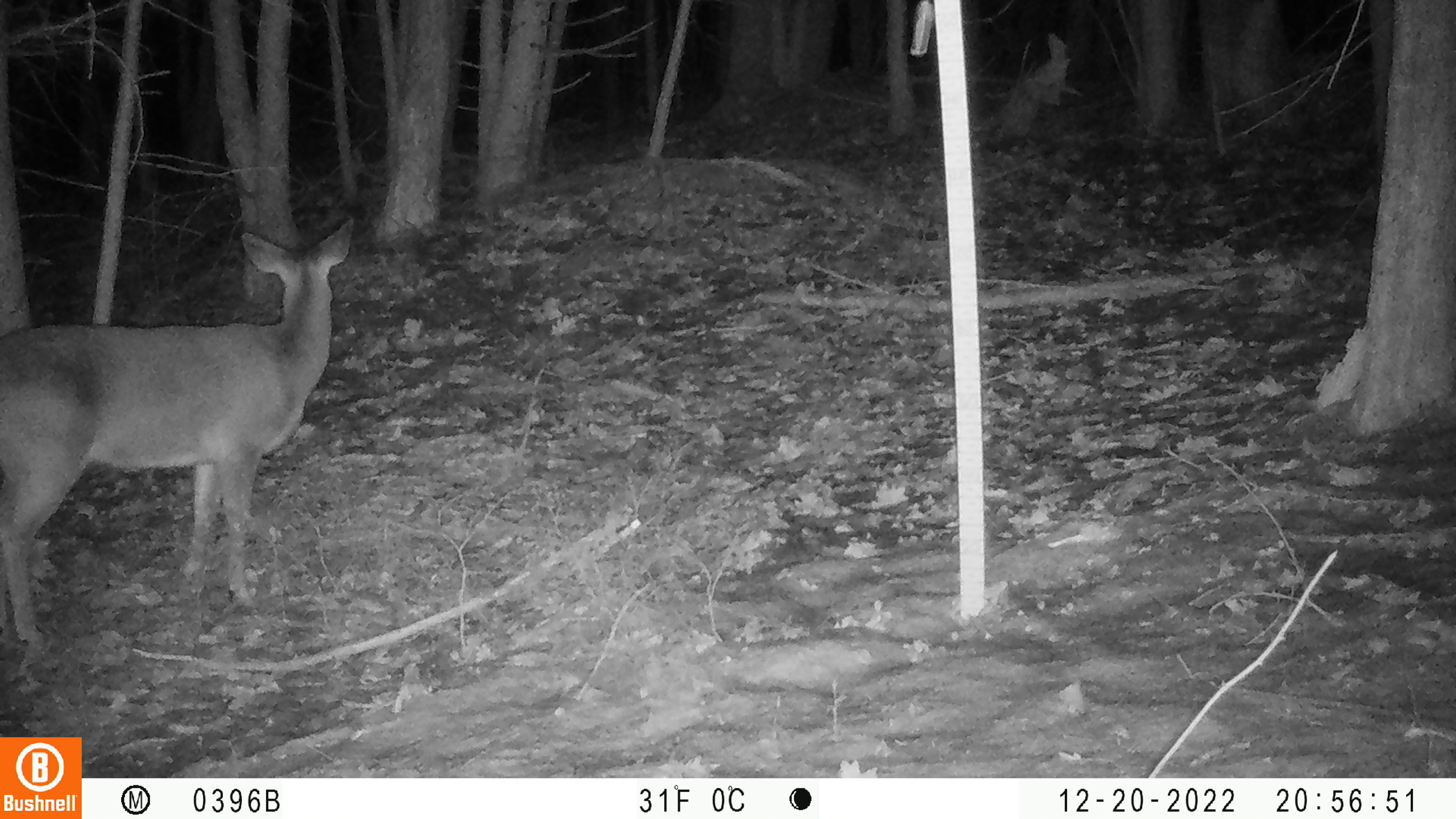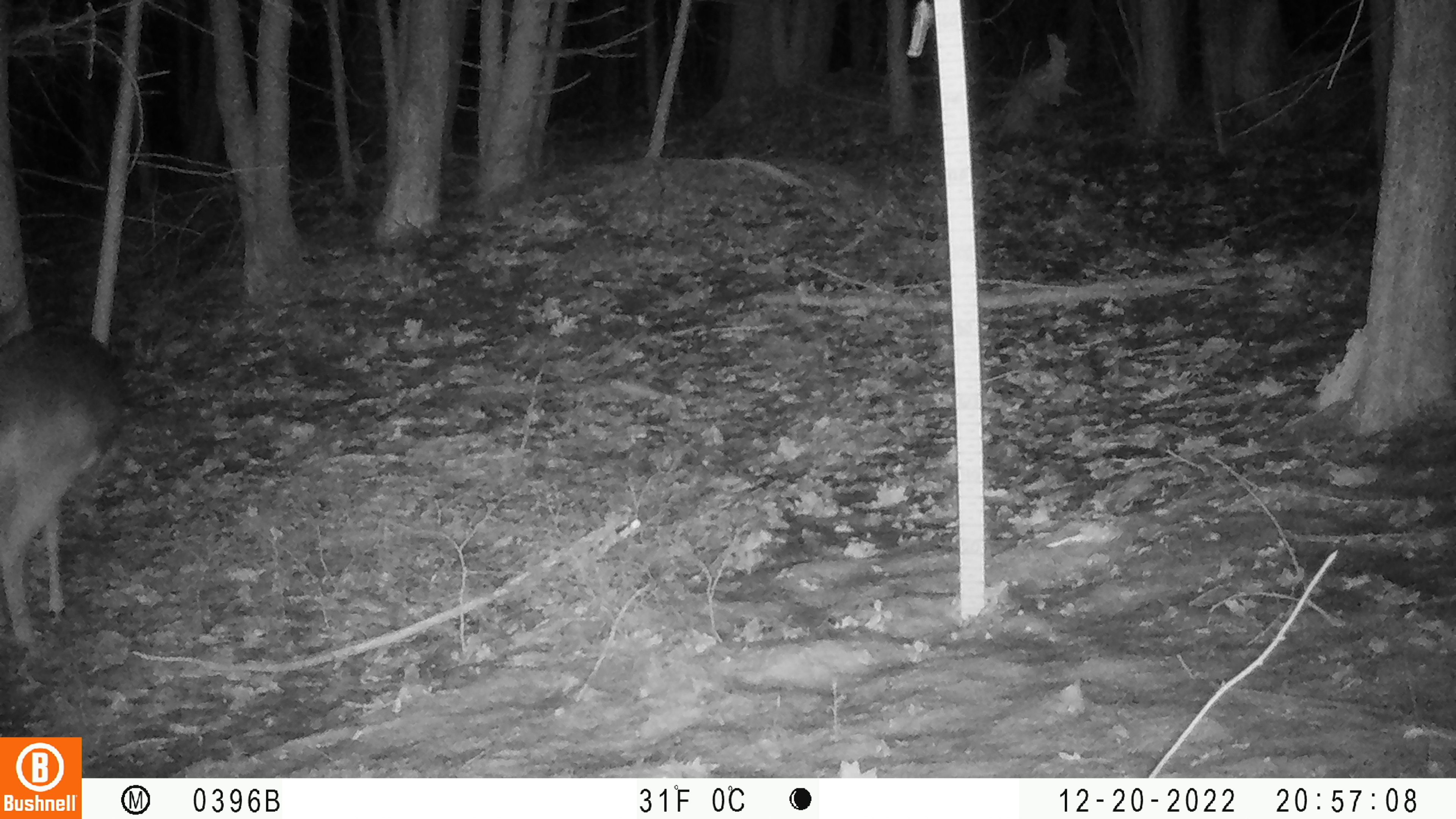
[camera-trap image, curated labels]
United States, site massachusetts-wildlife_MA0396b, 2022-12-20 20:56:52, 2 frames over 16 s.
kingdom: Animalia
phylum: Chordata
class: Mammalia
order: Artiodactyla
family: Cervidae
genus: Odocoileus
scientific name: Odocoileus virginianus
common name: white-tailed deer